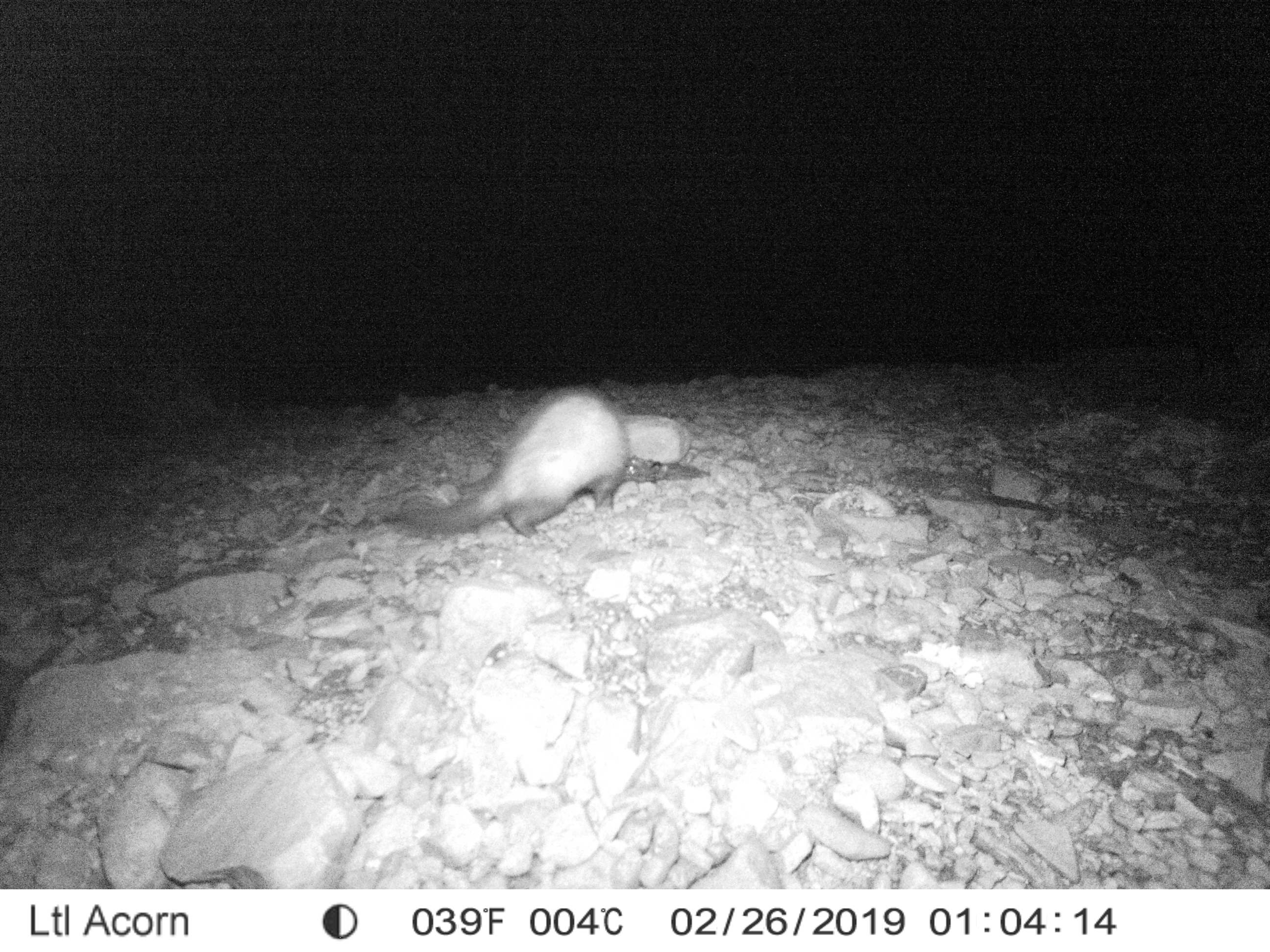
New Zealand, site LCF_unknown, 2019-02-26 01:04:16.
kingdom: Animalia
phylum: Chordata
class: Mammalia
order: Carnivora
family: Mustelidae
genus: Mustela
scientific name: Mustela furo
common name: ferret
Ferret (Mustela furo).